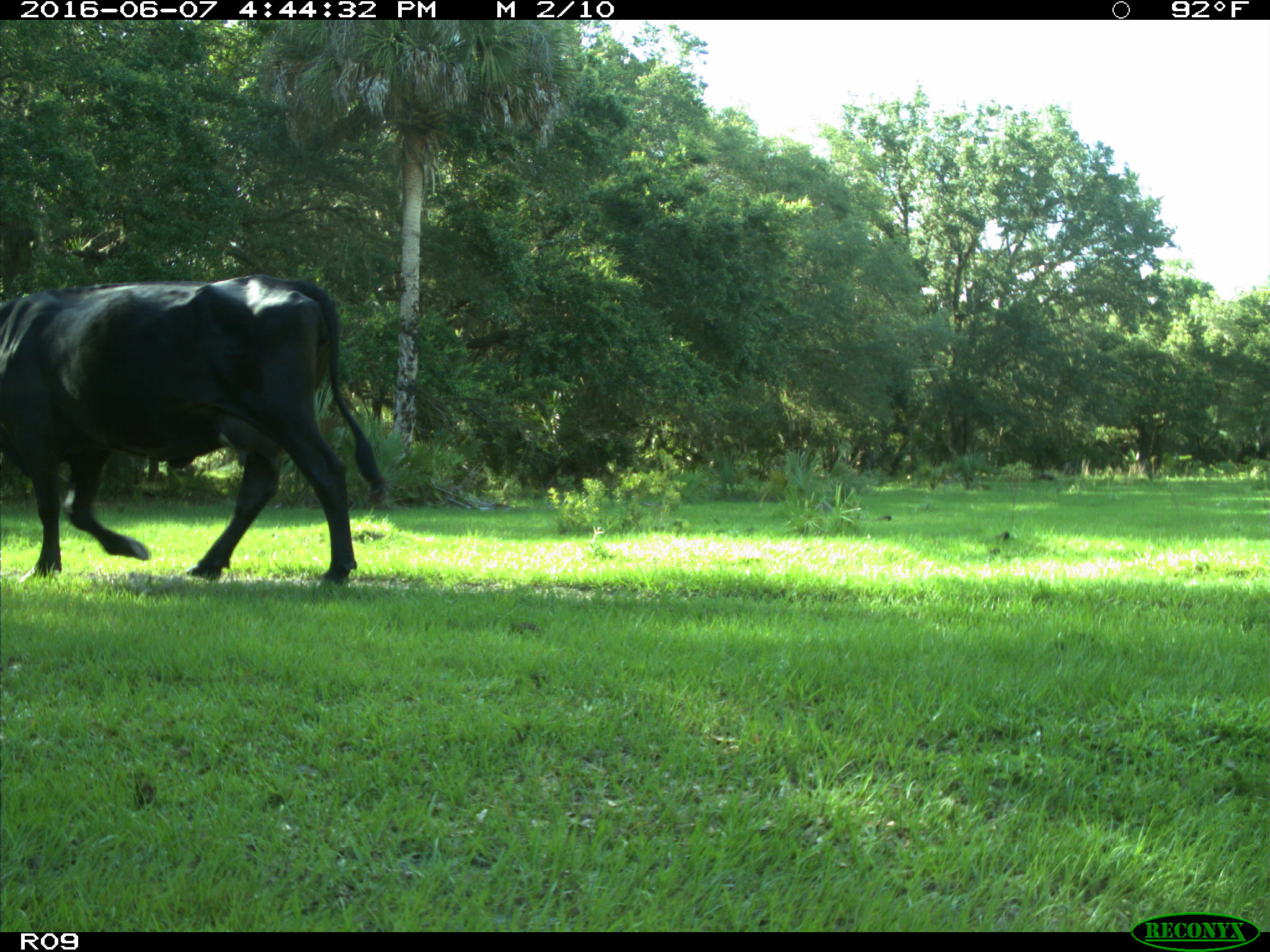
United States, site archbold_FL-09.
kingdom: Animalia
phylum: Chordata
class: Mammalia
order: Artiodactyla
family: Bovidae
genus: Bos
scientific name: Bos taurus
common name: domestic cow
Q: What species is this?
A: Bos taurus (domestic cow).